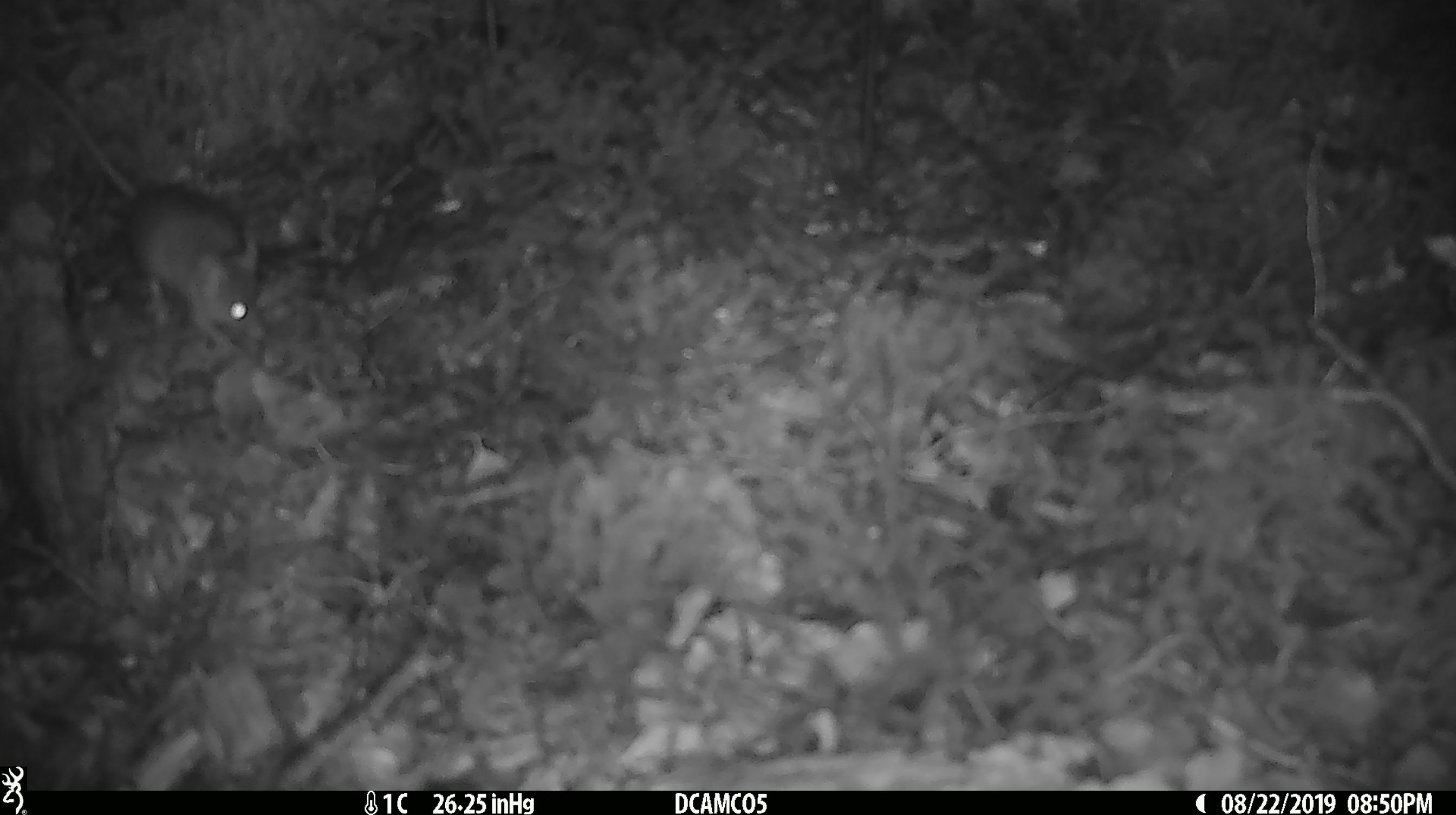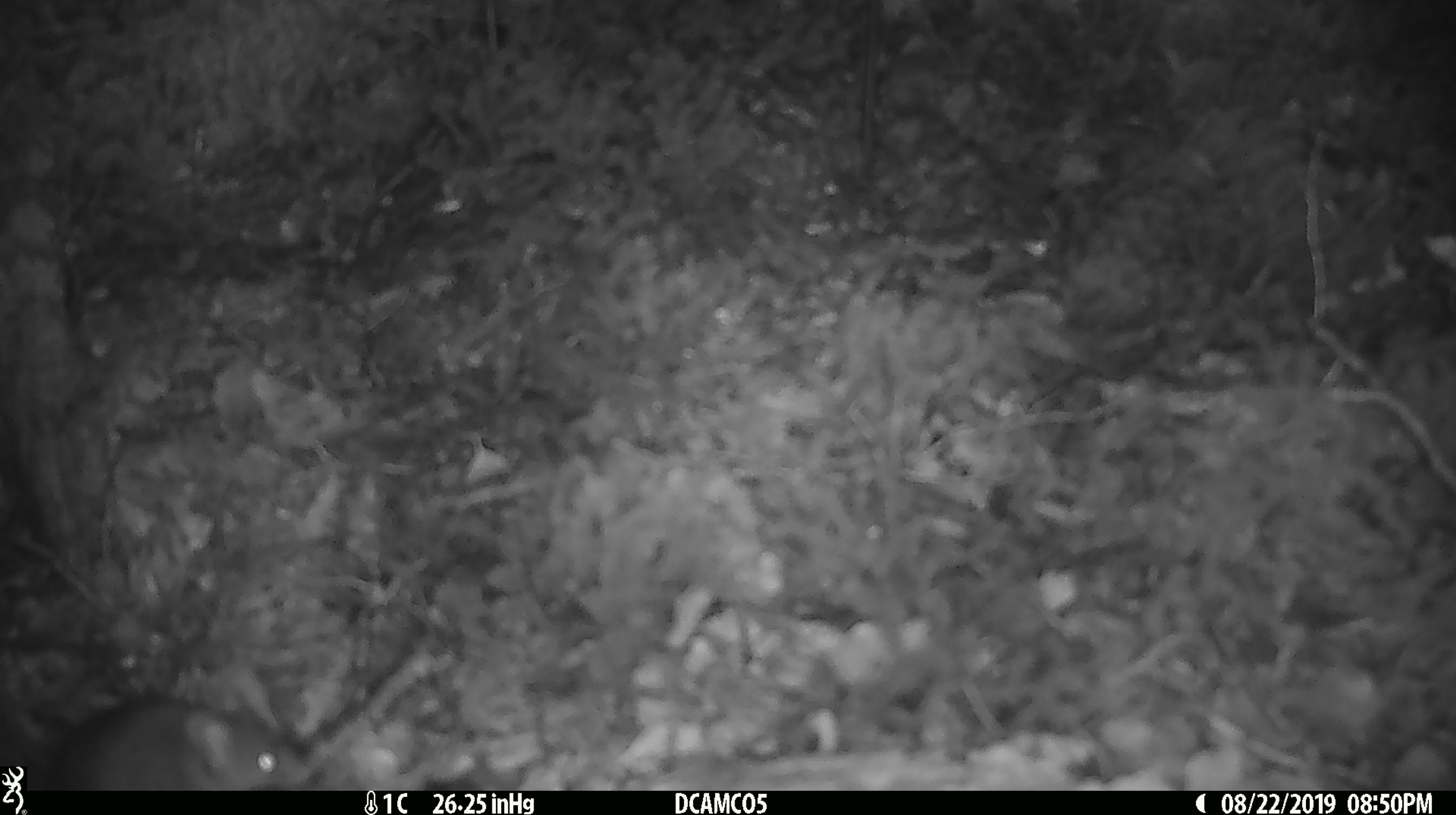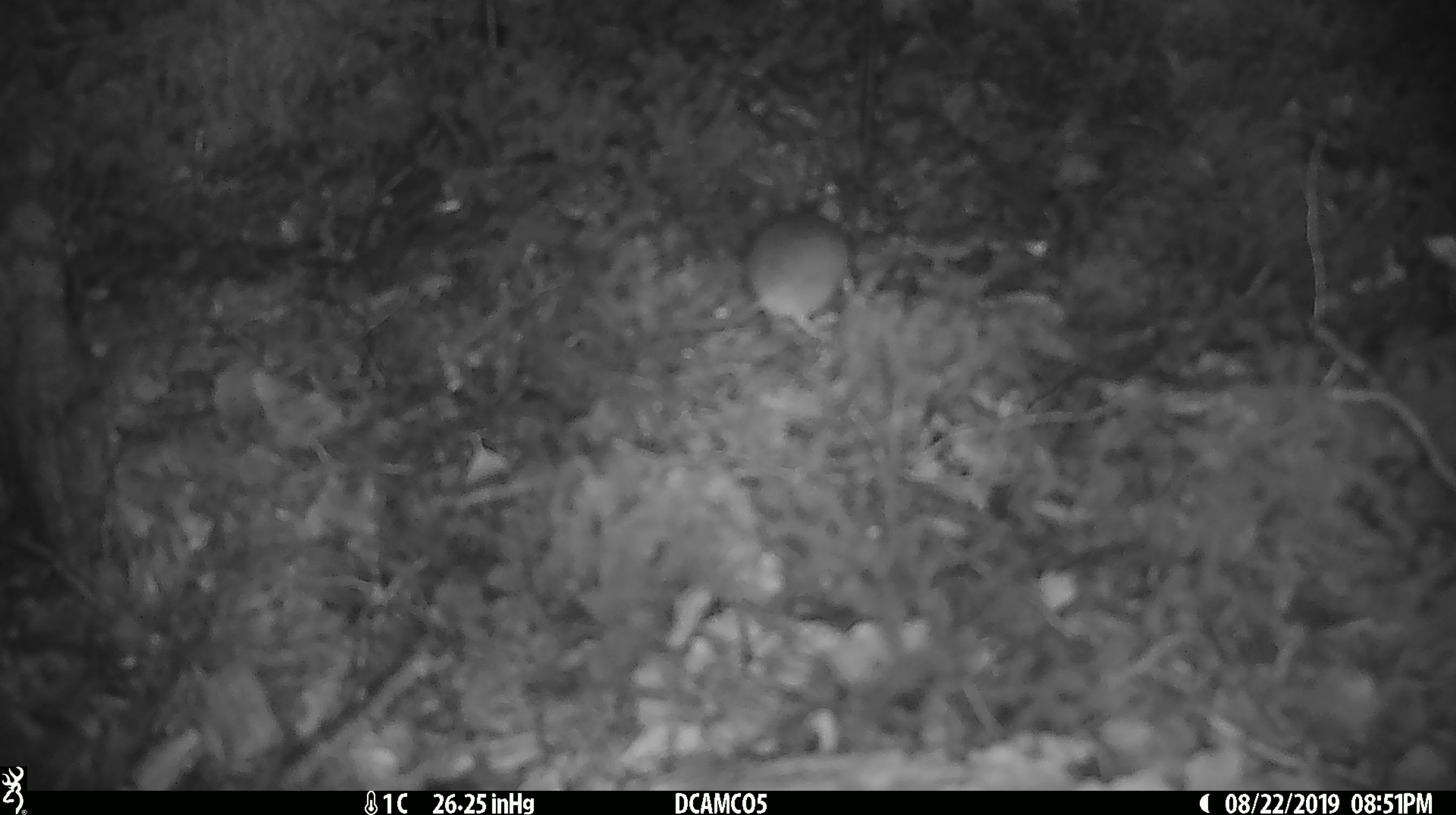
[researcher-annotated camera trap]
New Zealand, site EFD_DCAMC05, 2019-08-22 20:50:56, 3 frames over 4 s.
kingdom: Animalia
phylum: Chordata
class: Mammalia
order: Rodentia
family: Muridae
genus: Mus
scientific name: Mus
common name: mouse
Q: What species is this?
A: Mouse (Mus).